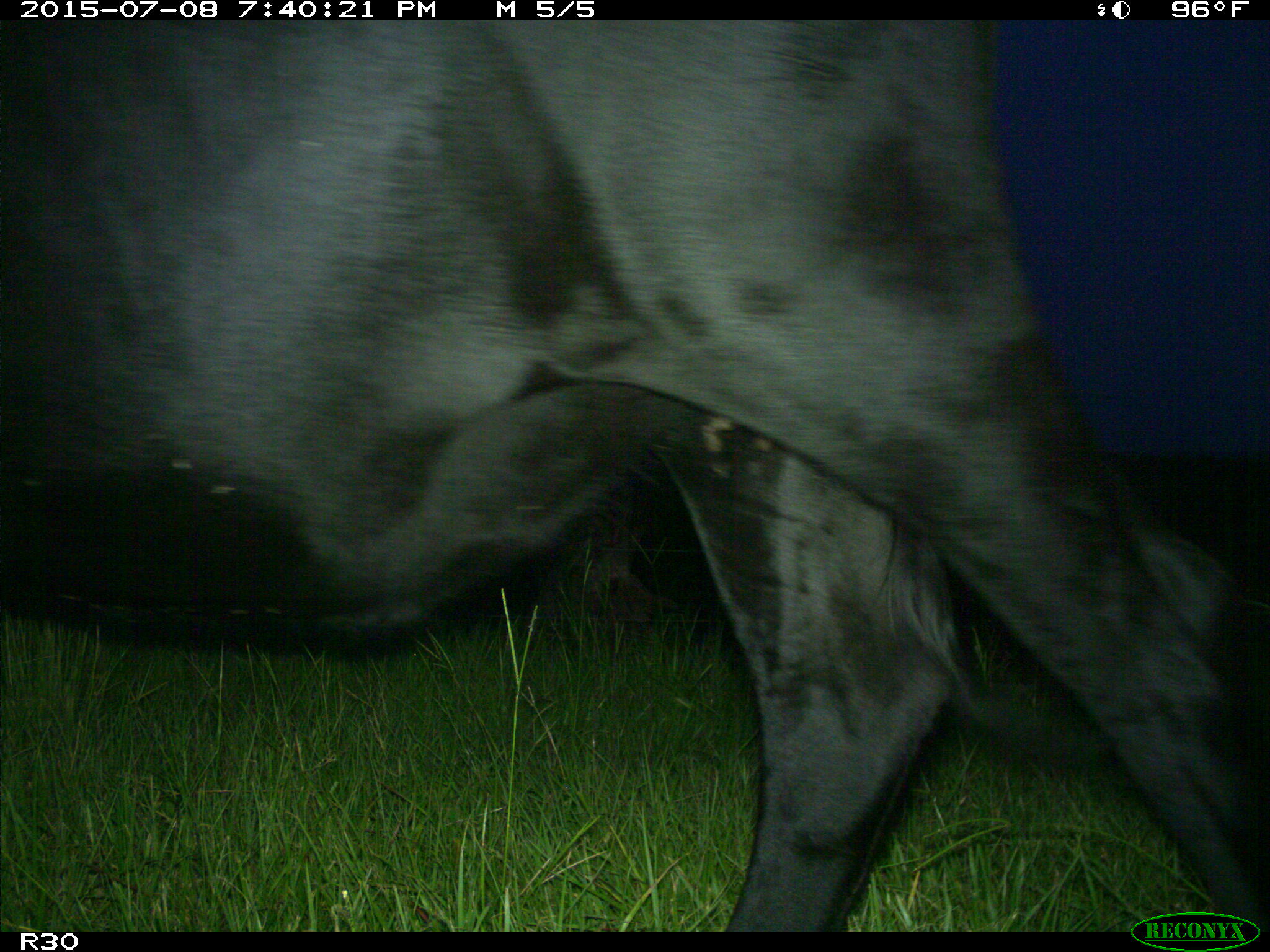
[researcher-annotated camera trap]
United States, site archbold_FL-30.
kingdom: Animalia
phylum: Chordata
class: Mammalia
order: Artiodactyla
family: Bovidae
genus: Bos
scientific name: Bos taurus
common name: domestic cow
Bos taurus (domestic cow).